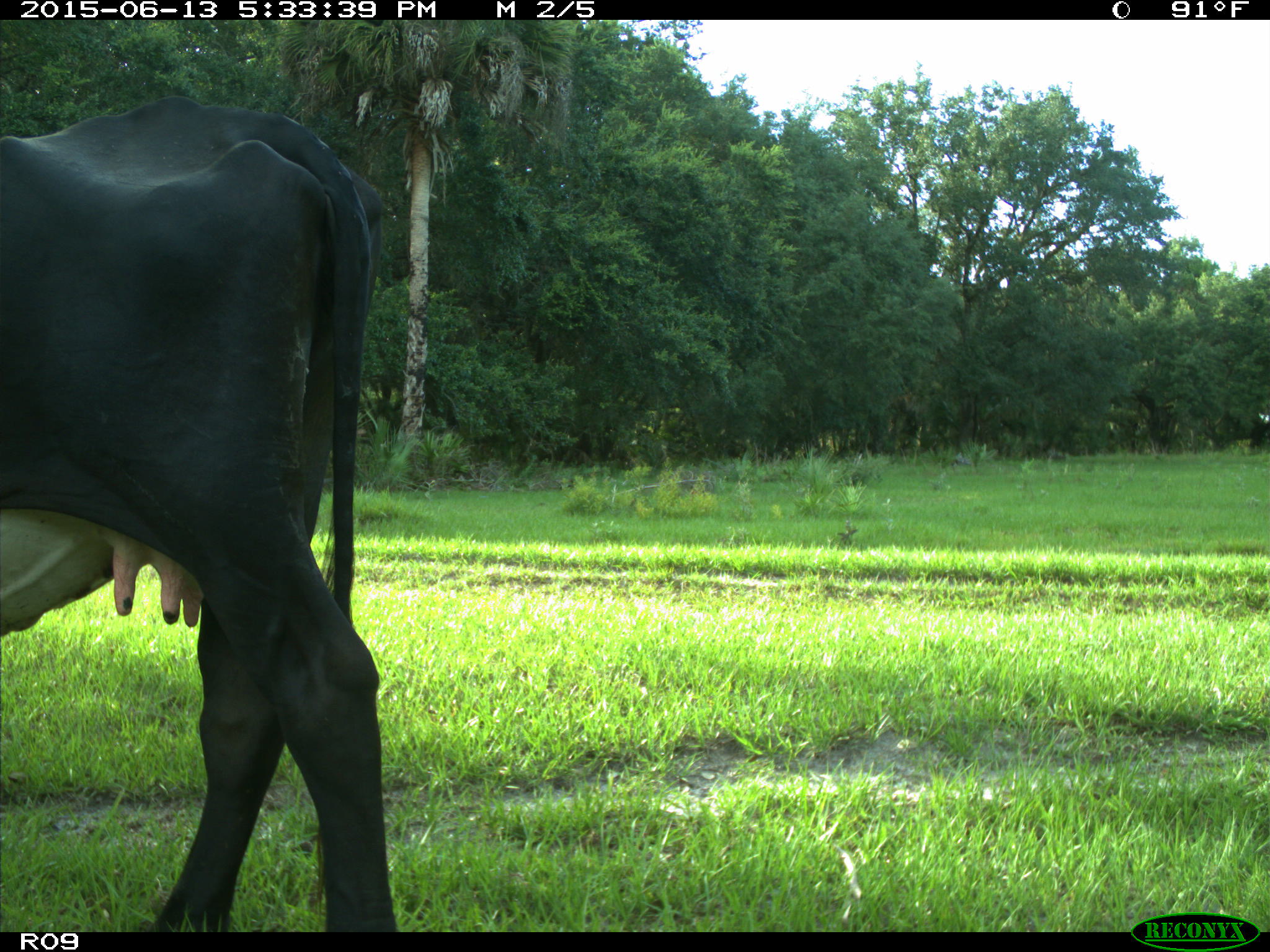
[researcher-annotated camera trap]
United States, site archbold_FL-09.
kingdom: Animalia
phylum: Chordata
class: Mammalia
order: Artiodactyla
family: Bovidae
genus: Bos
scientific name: Bos taurus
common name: domestic cow